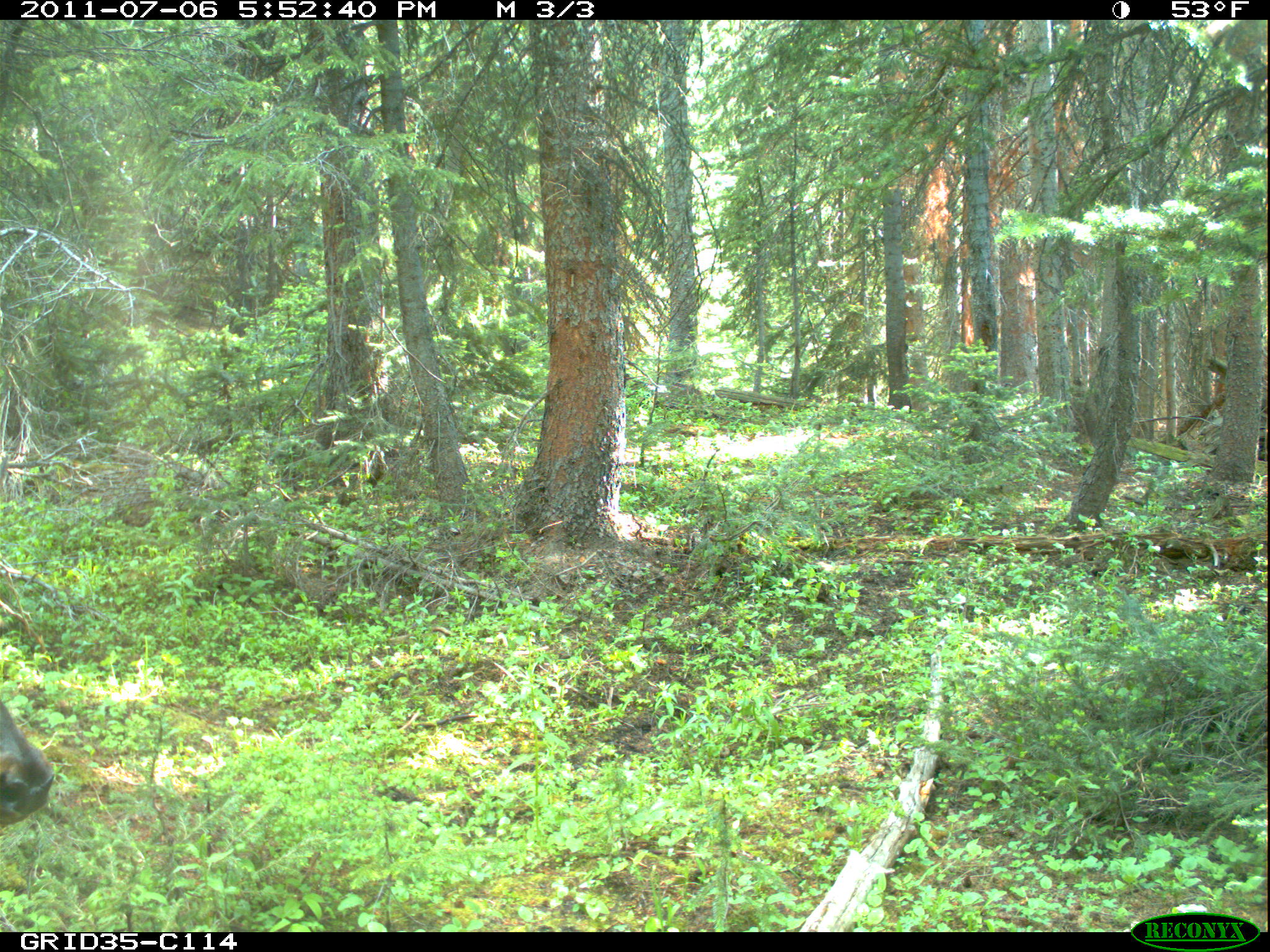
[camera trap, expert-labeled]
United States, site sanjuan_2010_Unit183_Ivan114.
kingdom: Animalia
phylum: Chordata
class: Mammalia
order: Artiodactyla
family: Cervidae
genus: Cervus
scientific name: Cervus elaphus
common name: red deer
Cervus elaphus (red deer).